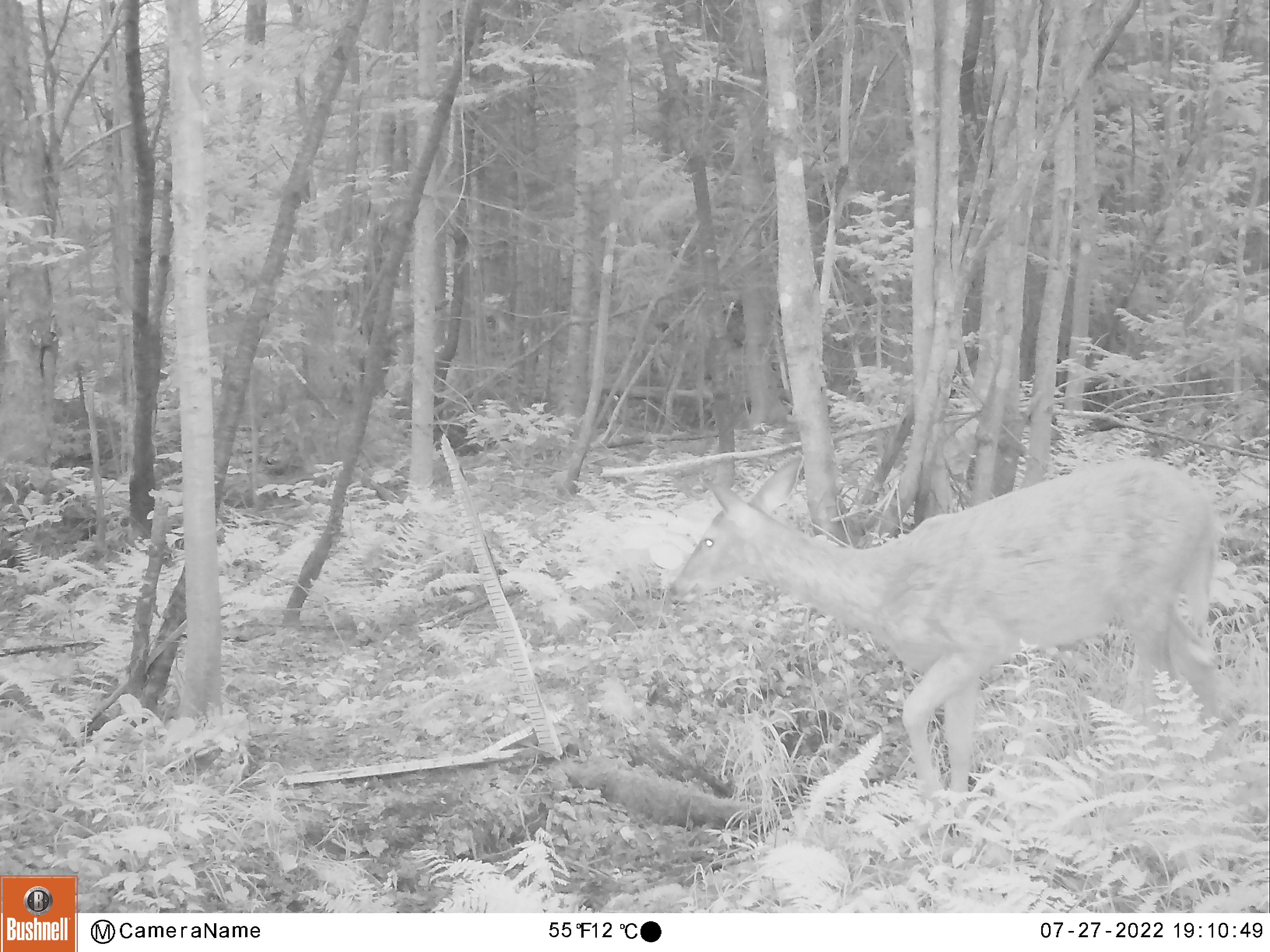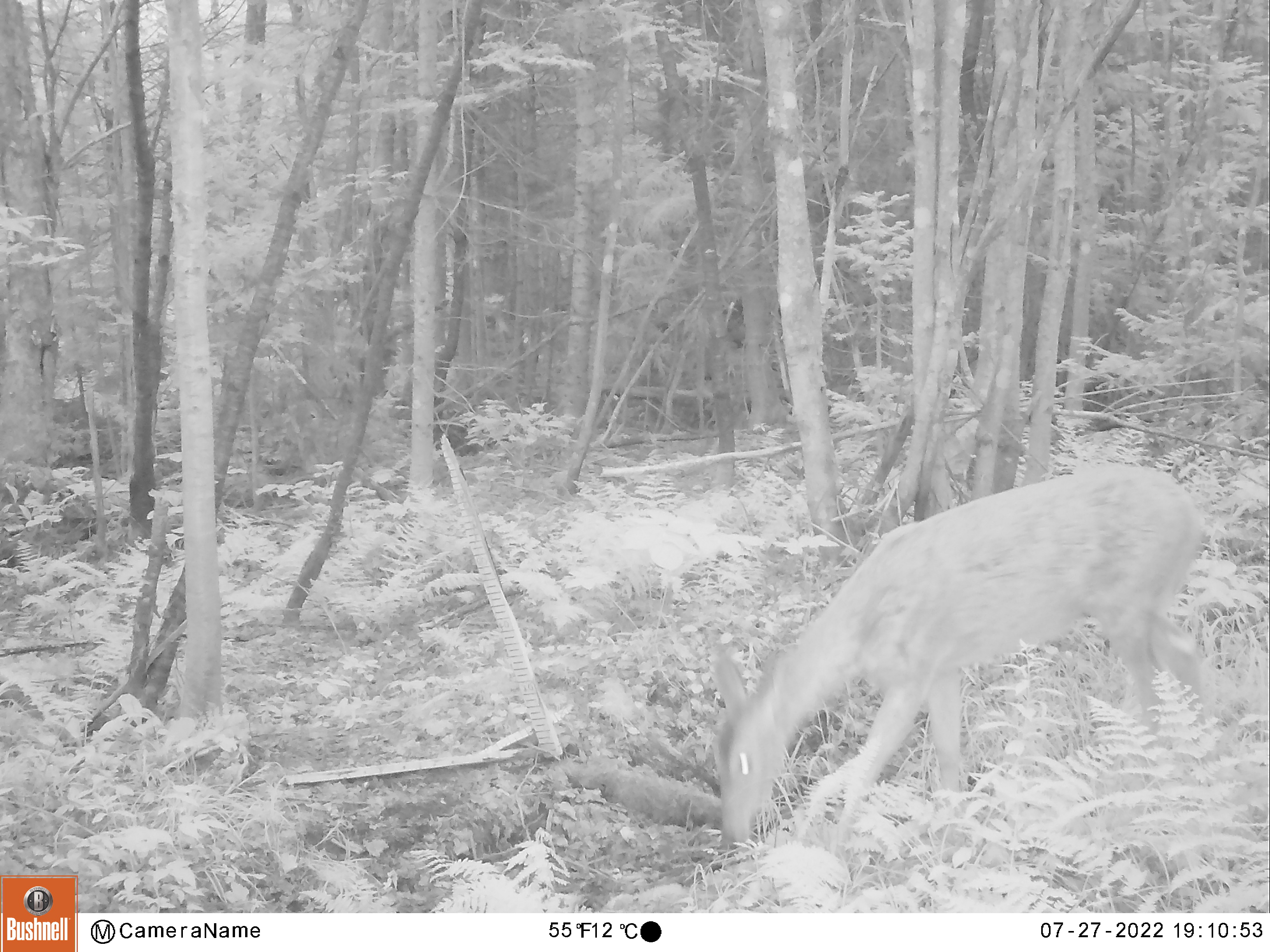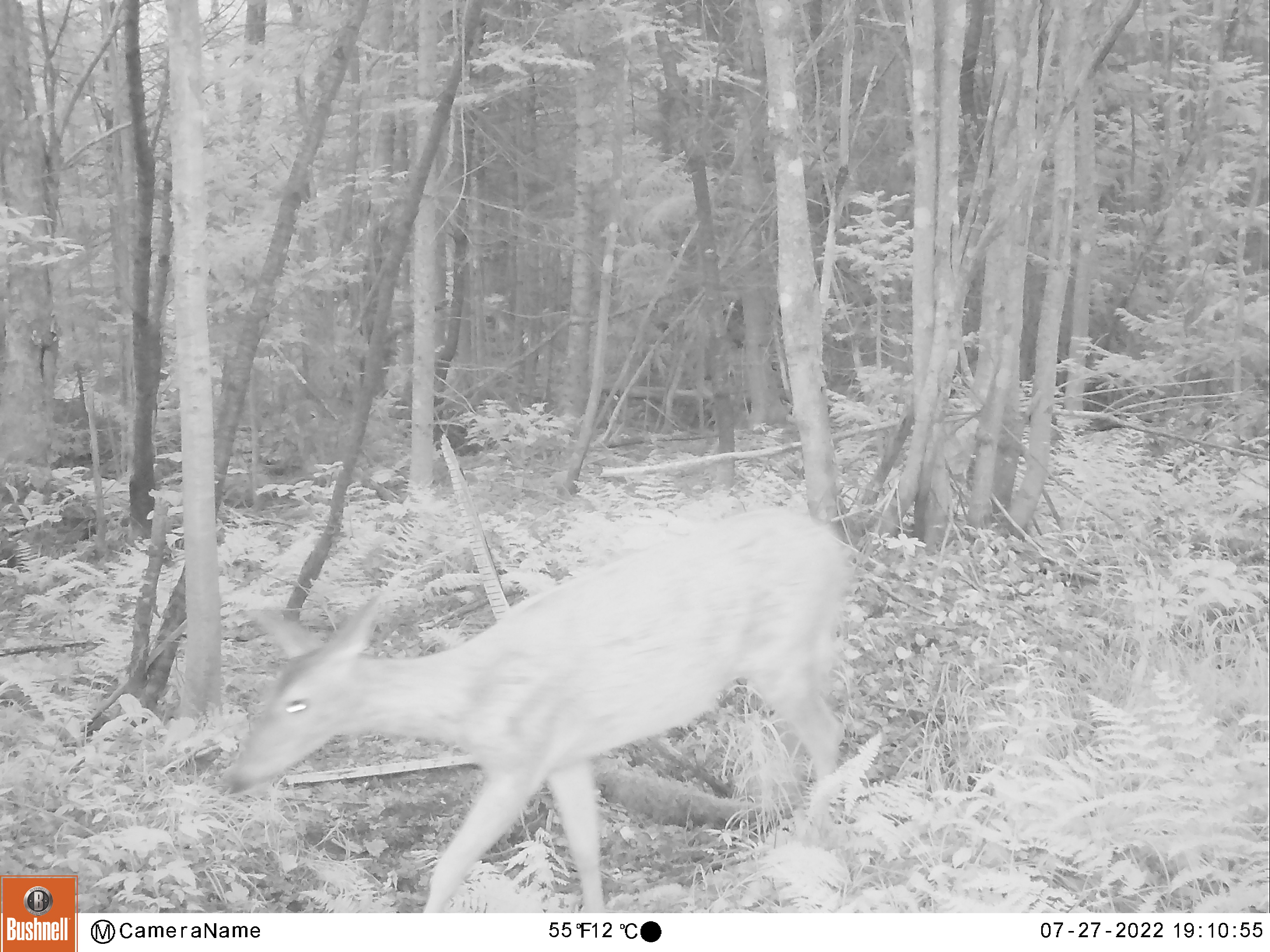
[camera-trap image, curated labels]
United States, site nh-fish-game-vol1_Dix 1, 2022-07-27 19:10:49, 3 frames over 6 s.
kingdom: Animalia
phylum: Chordata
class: Mammalia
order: Artiodactyla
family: Cervidae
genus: Odocoileus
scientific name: Odocoileus virginianus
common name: white-tailed deer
White-tailed deer (Odocoileus virginianus).